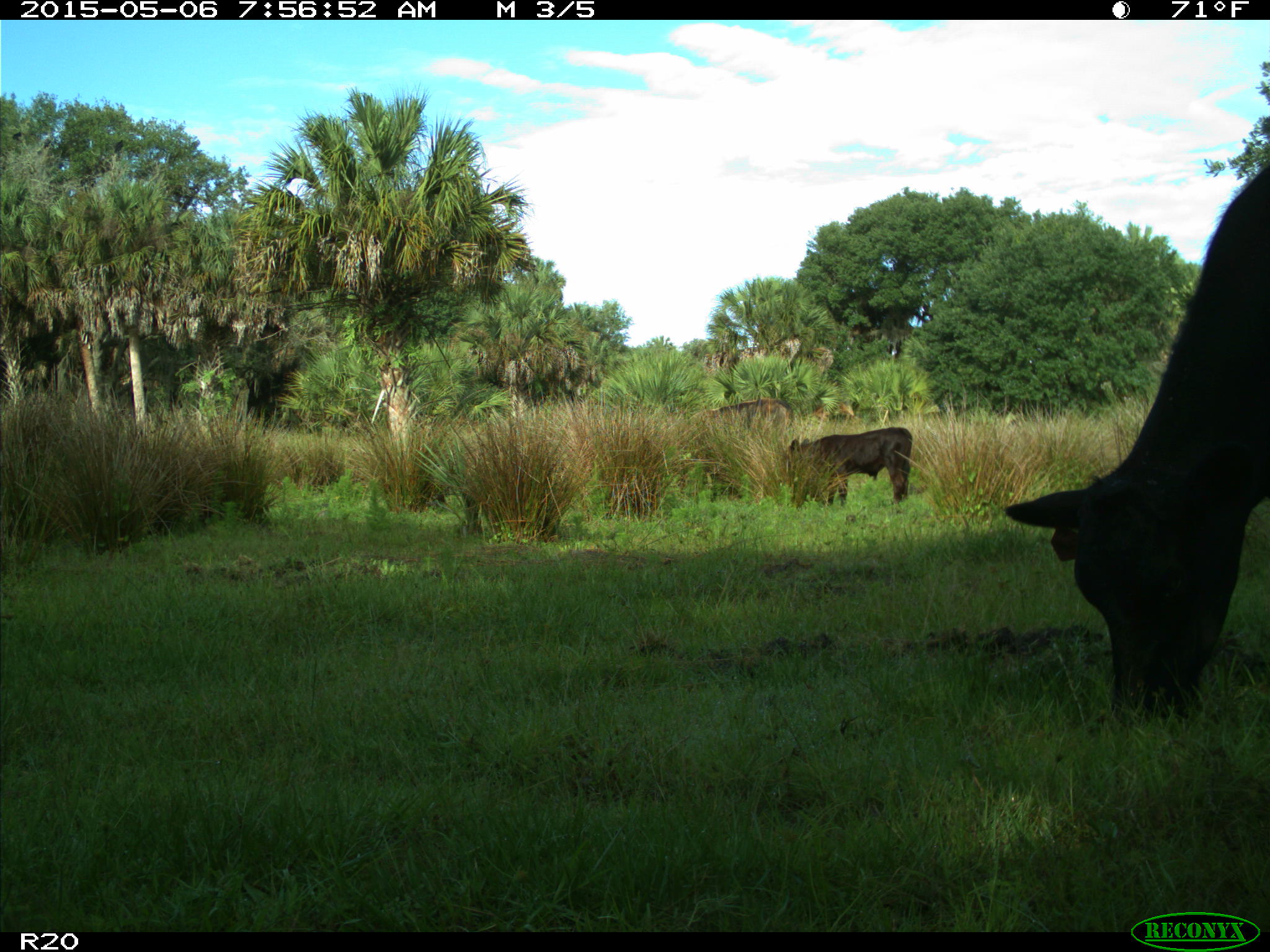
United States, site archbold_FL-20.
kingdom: Animalia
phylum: Chordata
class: Mammalia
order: Artiodactyla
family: Bovidae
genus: Bos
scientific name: Bos taurus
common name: domestic cow